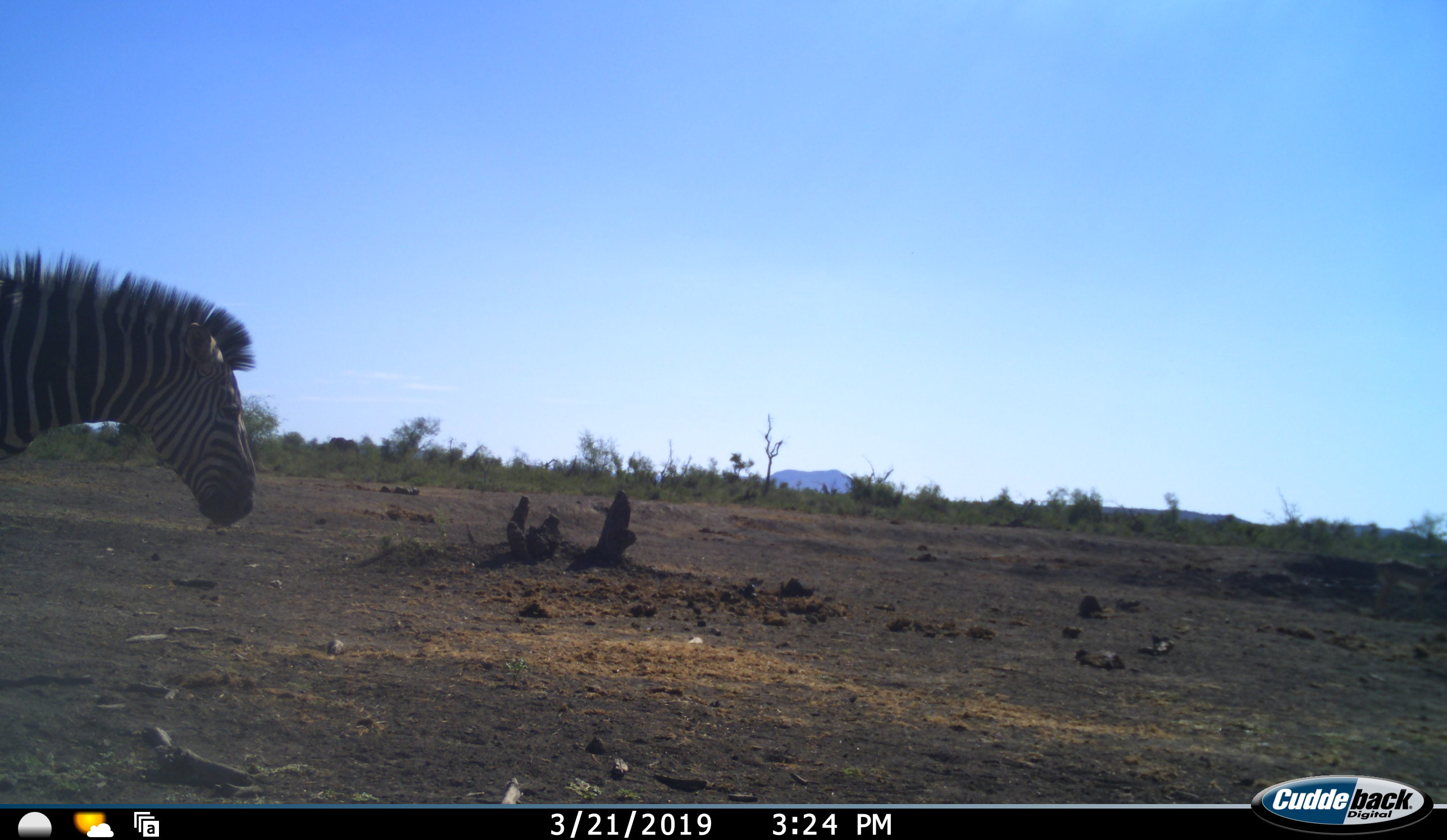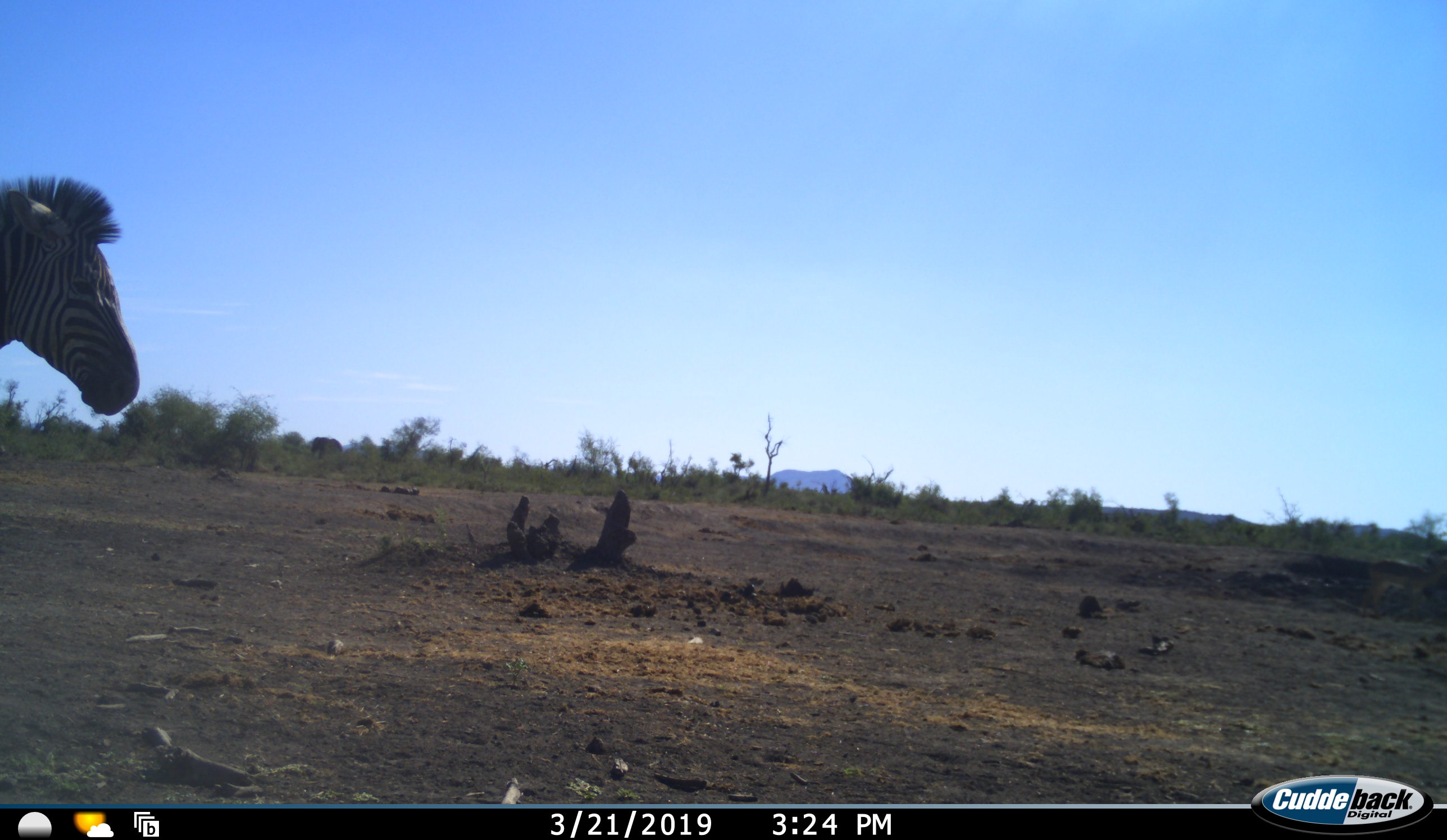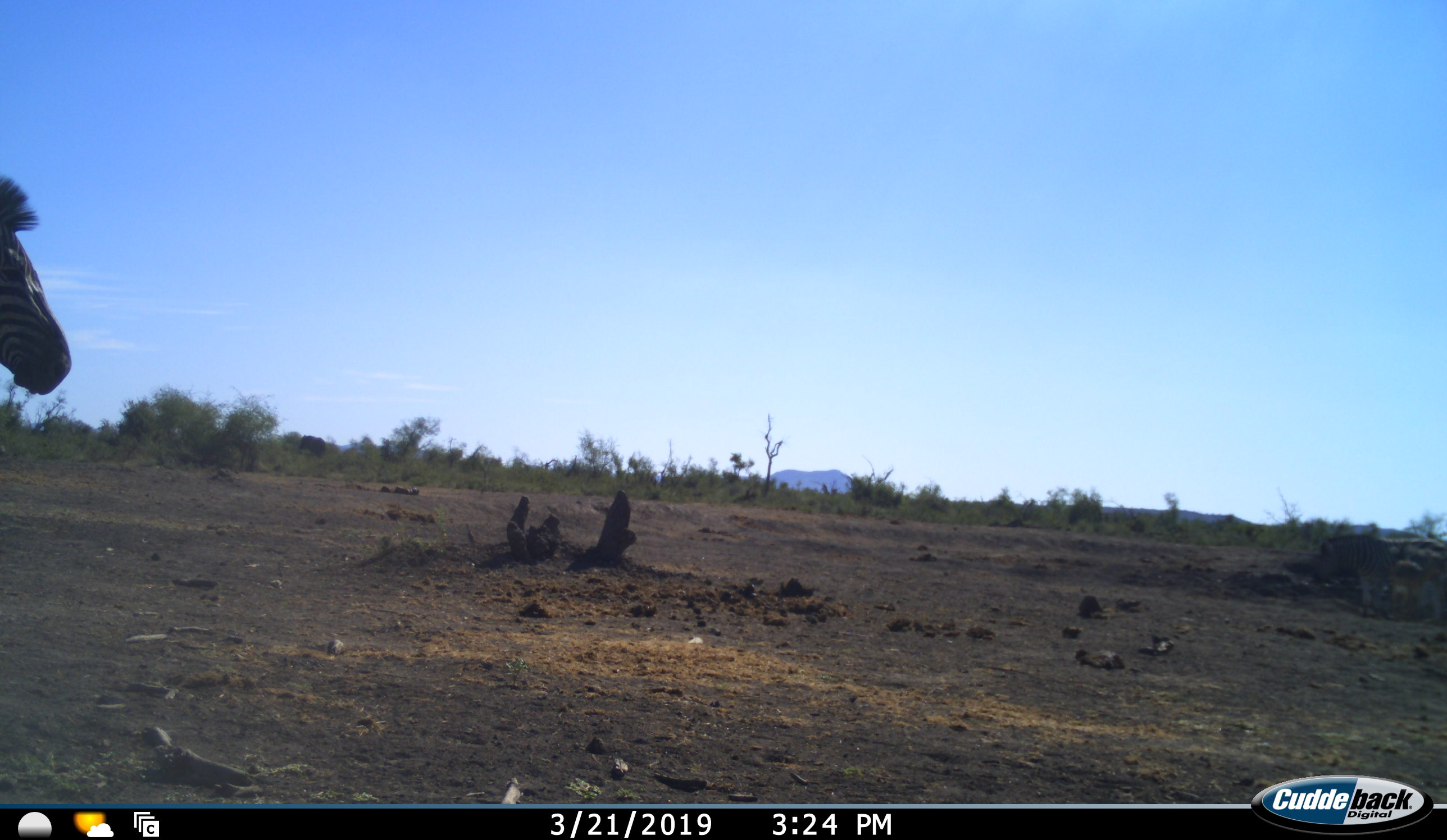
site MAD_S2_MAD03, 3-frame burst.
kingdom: Animalia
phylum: Chordata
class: Mammalia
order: Perissodactyla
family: Equidae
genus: Equus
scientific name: Equus quagga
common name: plains zebra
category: zebraplains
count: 1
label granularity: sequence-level